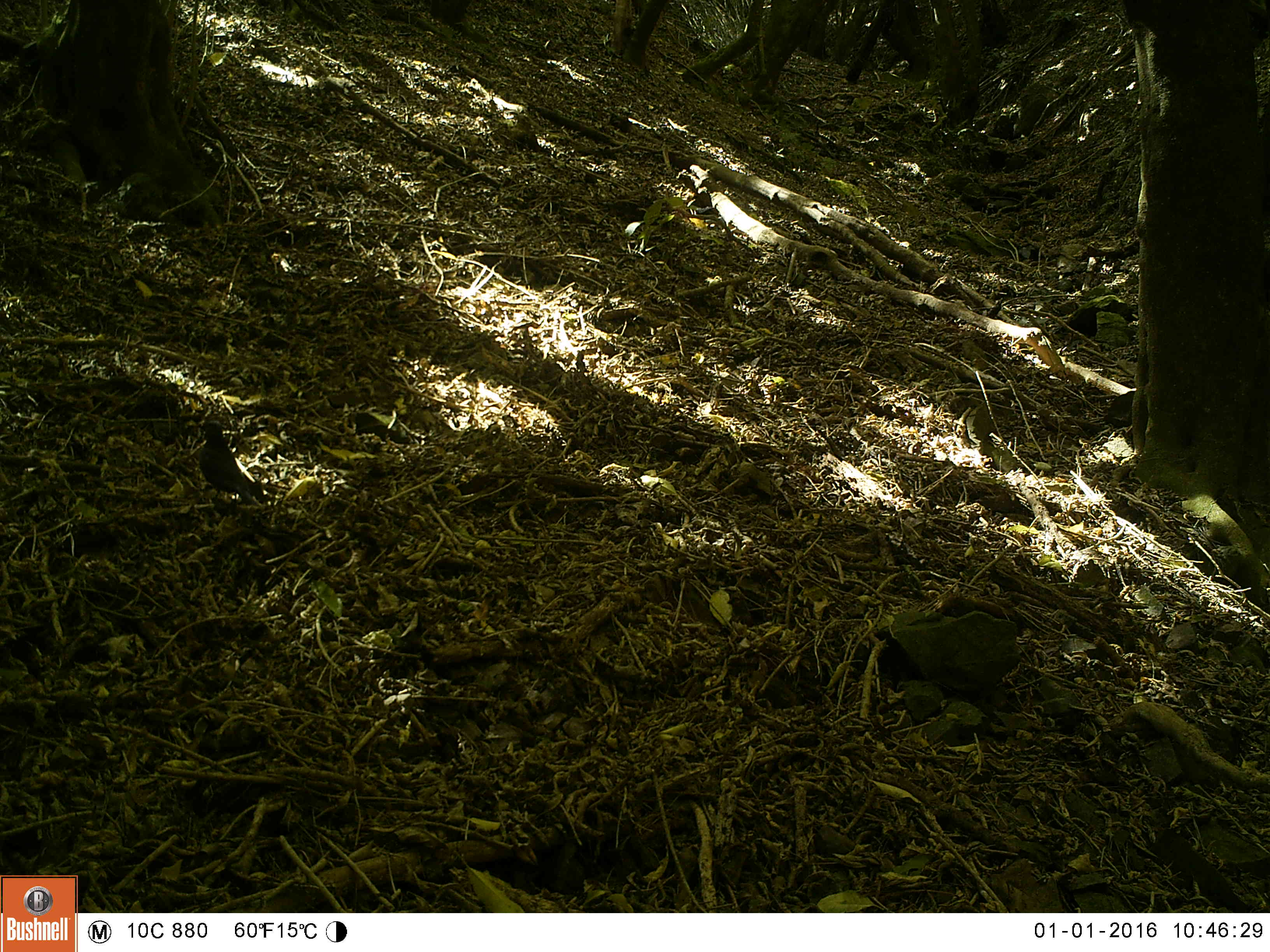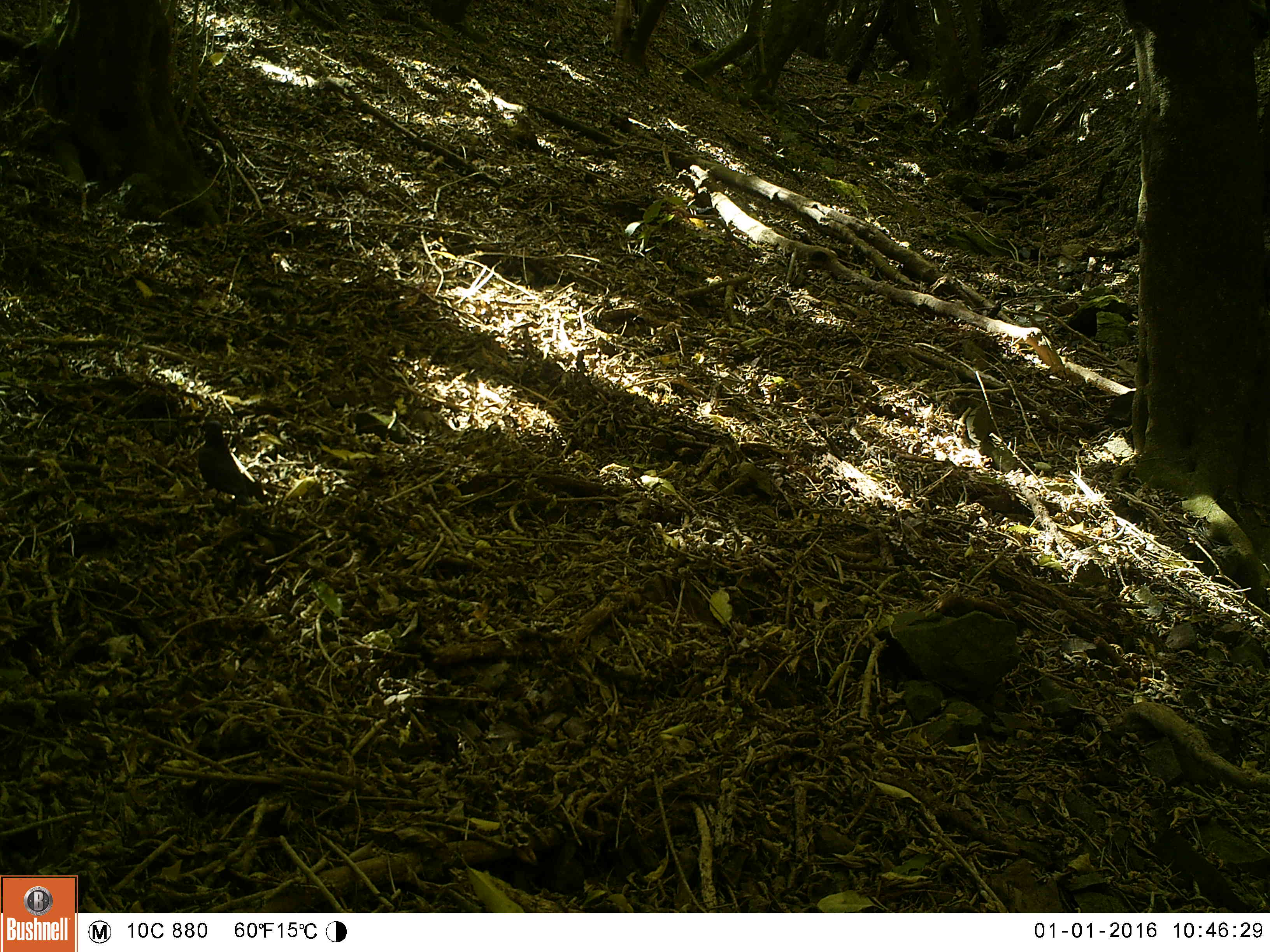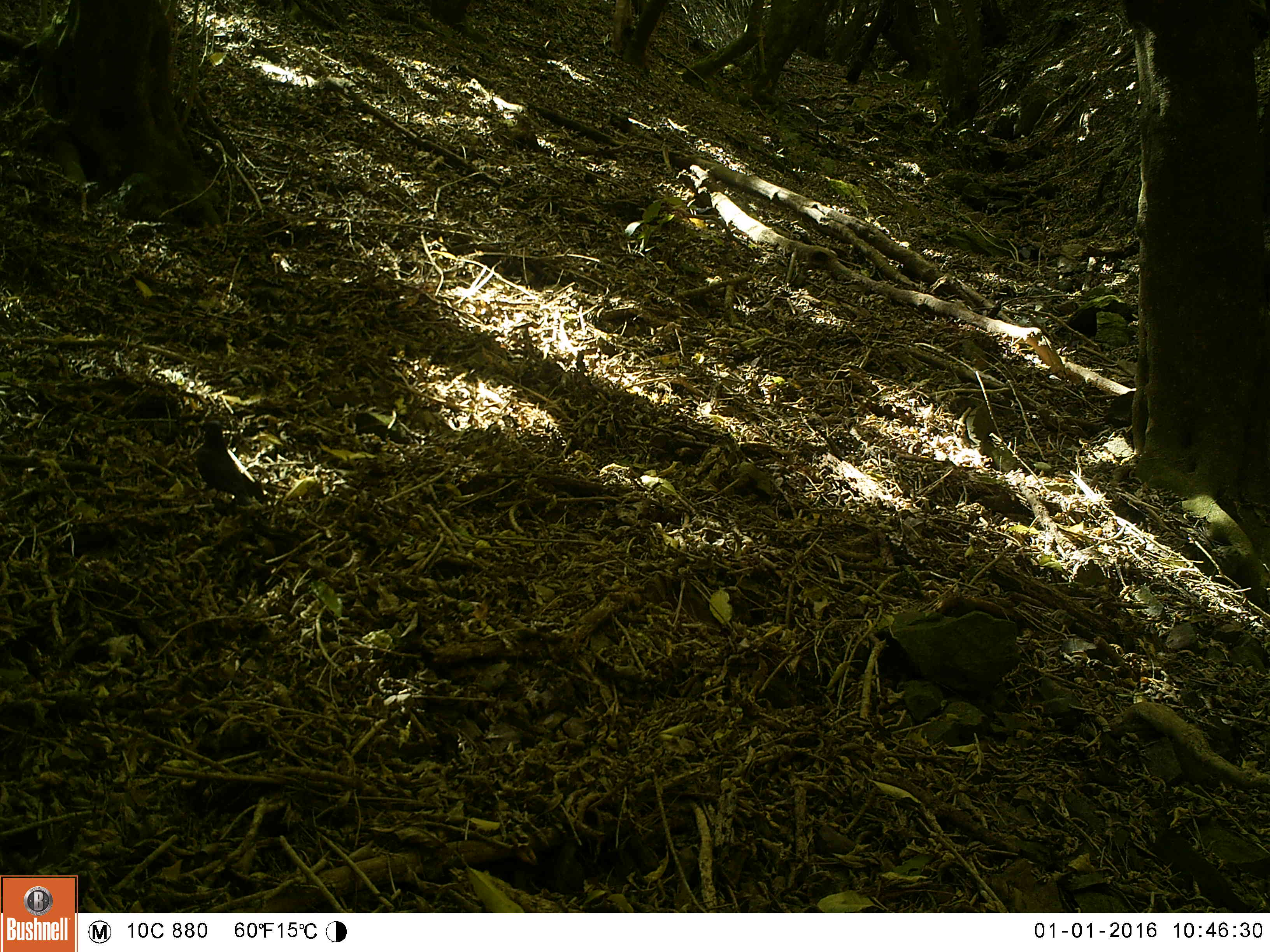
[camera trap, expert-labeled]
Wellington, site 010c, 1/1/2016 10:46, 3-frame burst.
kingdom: Animalia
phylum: Chordata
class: Aves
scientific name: Aves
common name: bird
Bird (Aves).